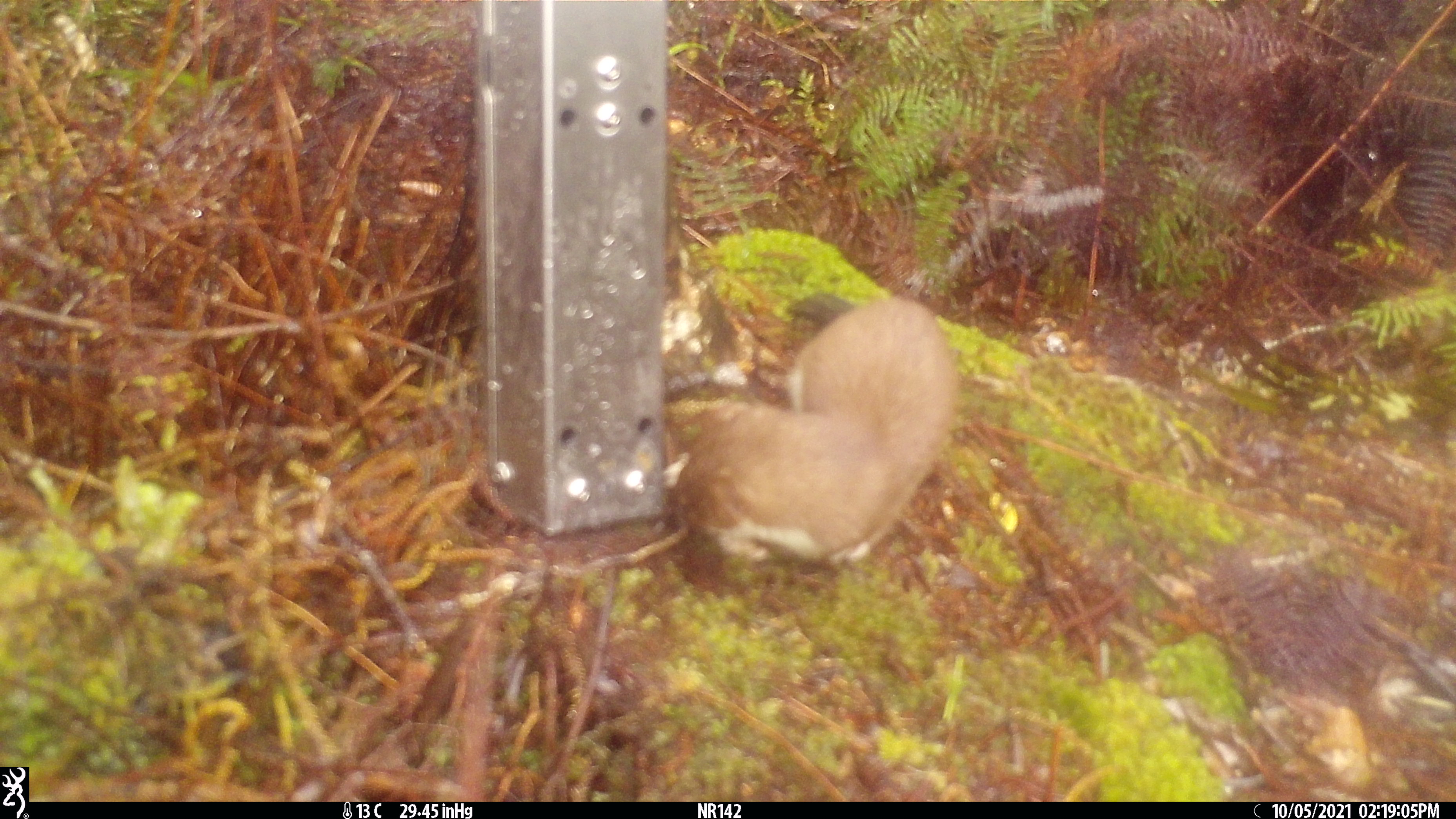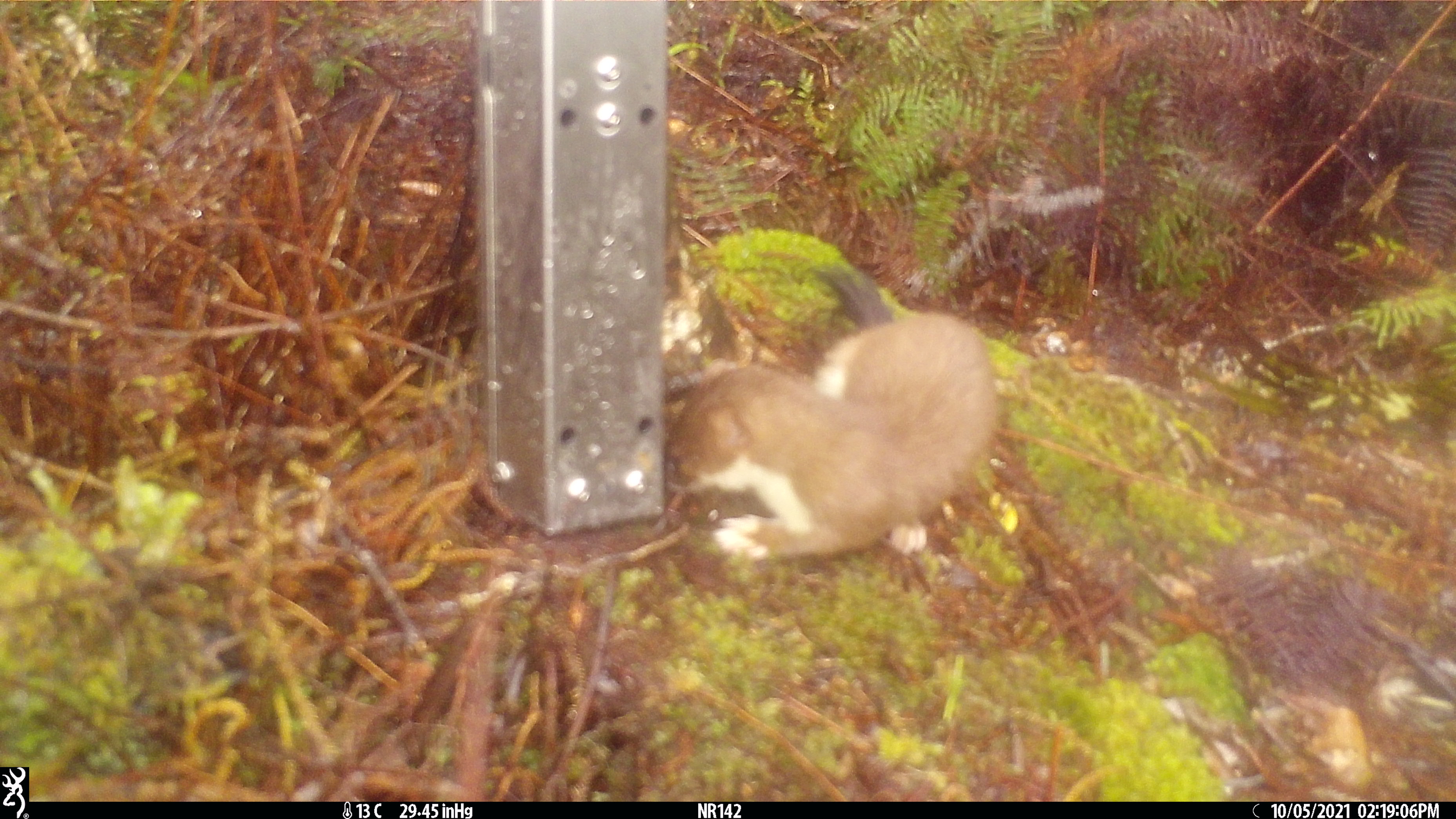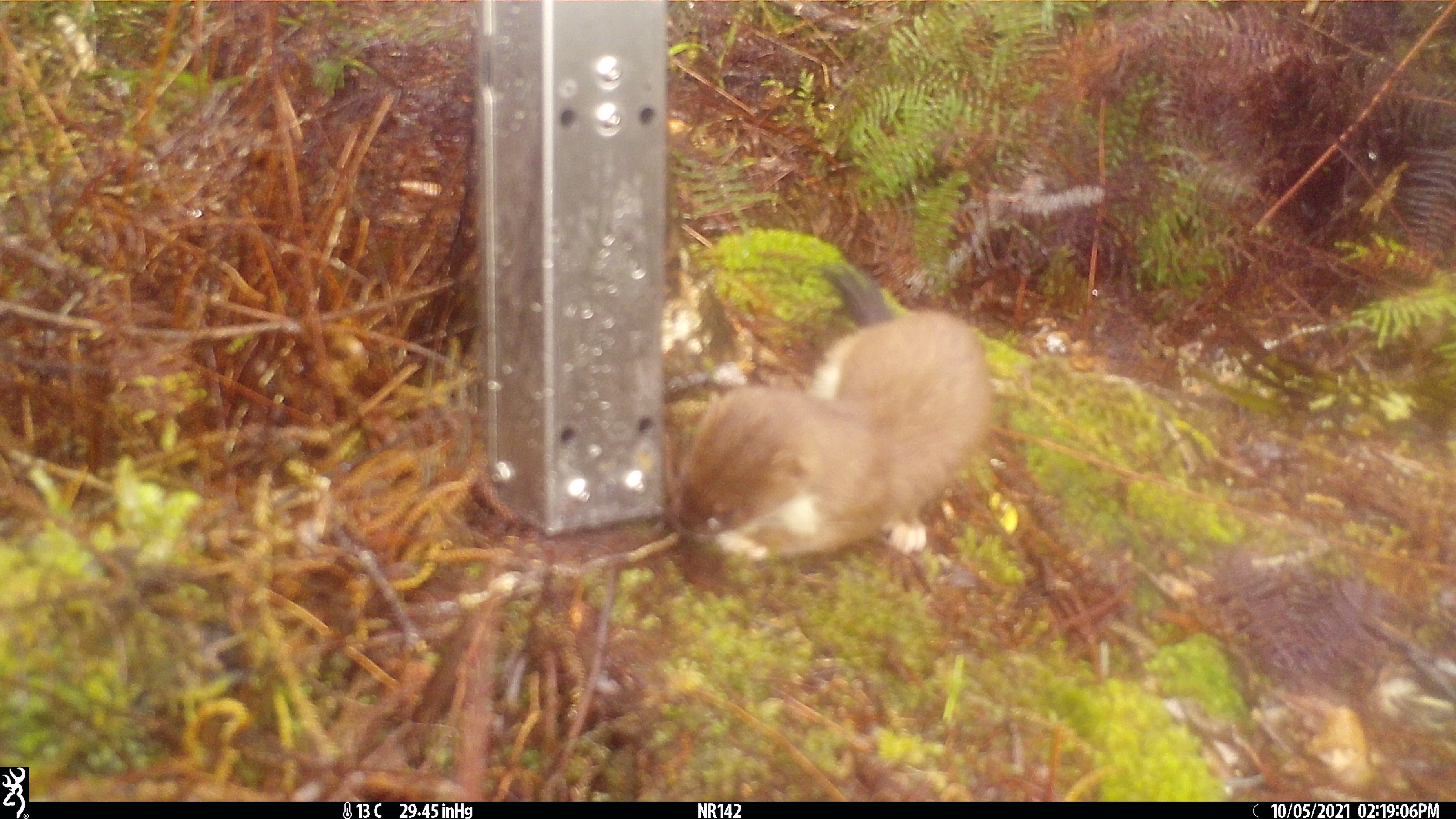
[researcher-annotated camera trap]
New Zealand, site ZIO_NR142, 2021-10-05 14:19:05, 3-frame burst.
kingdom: Animalia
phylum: Chordata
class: Mammalia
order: Carnivora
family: Mustelidae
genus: Mustela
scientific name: Mustela erminea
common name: stoat